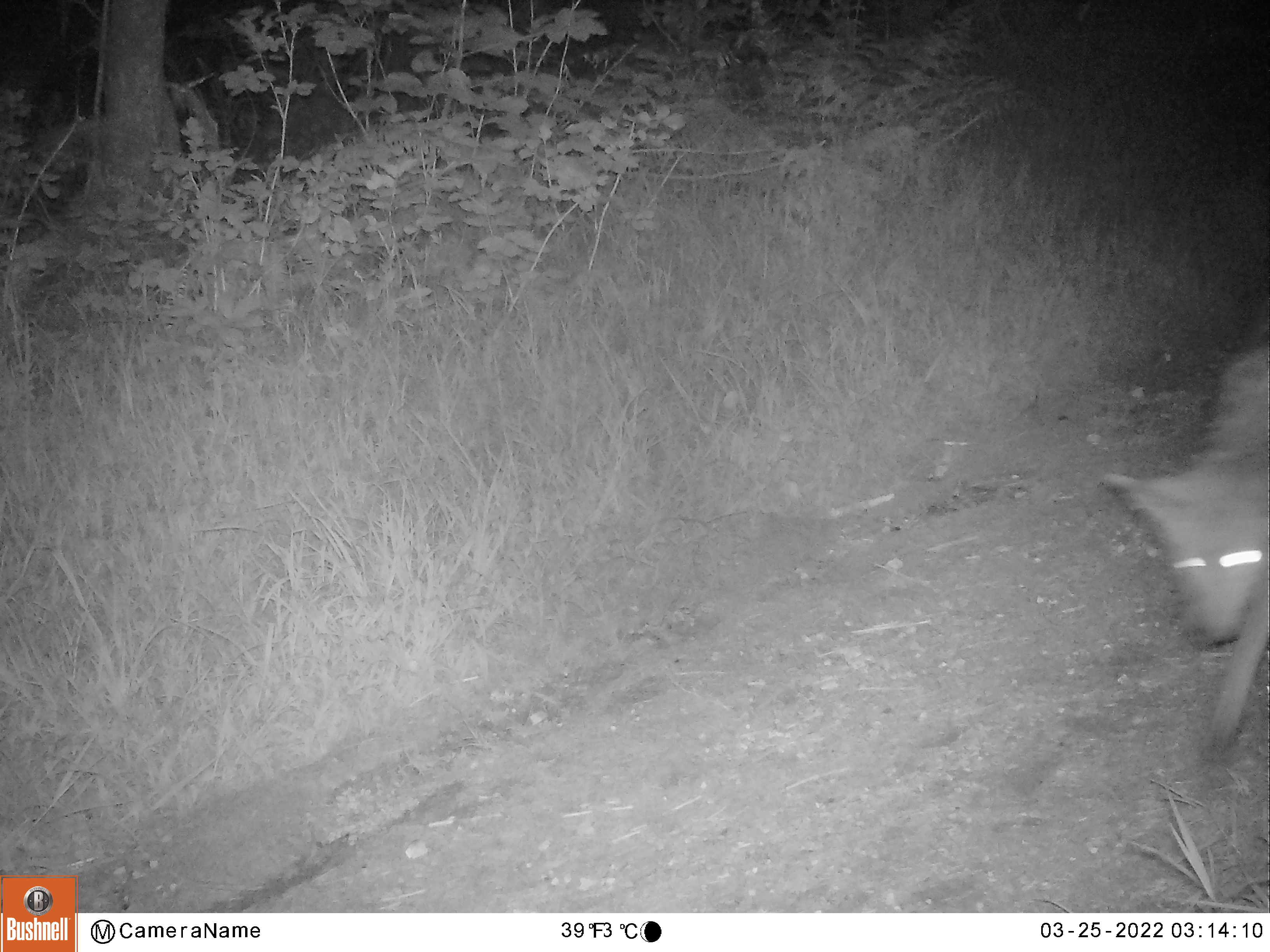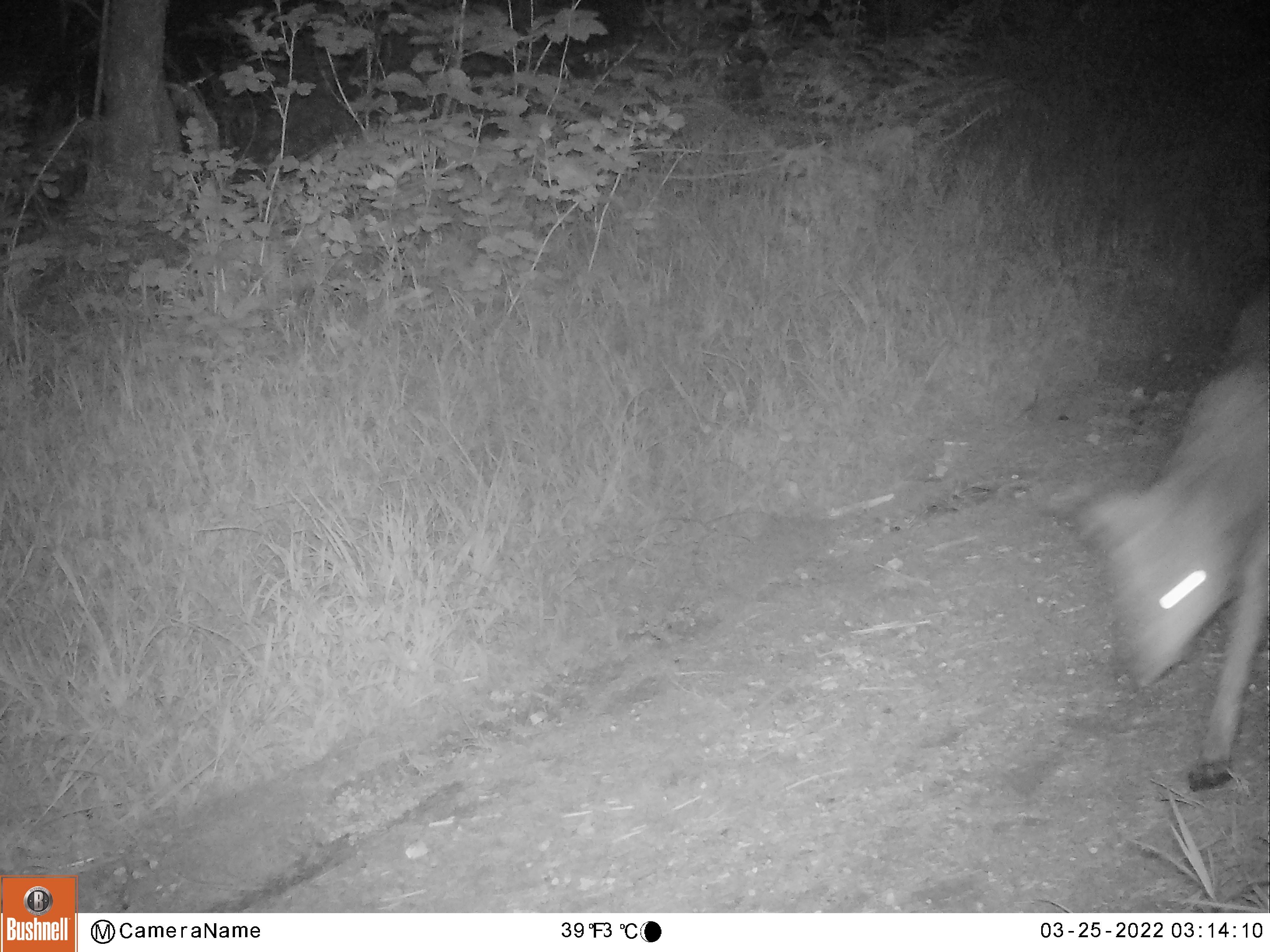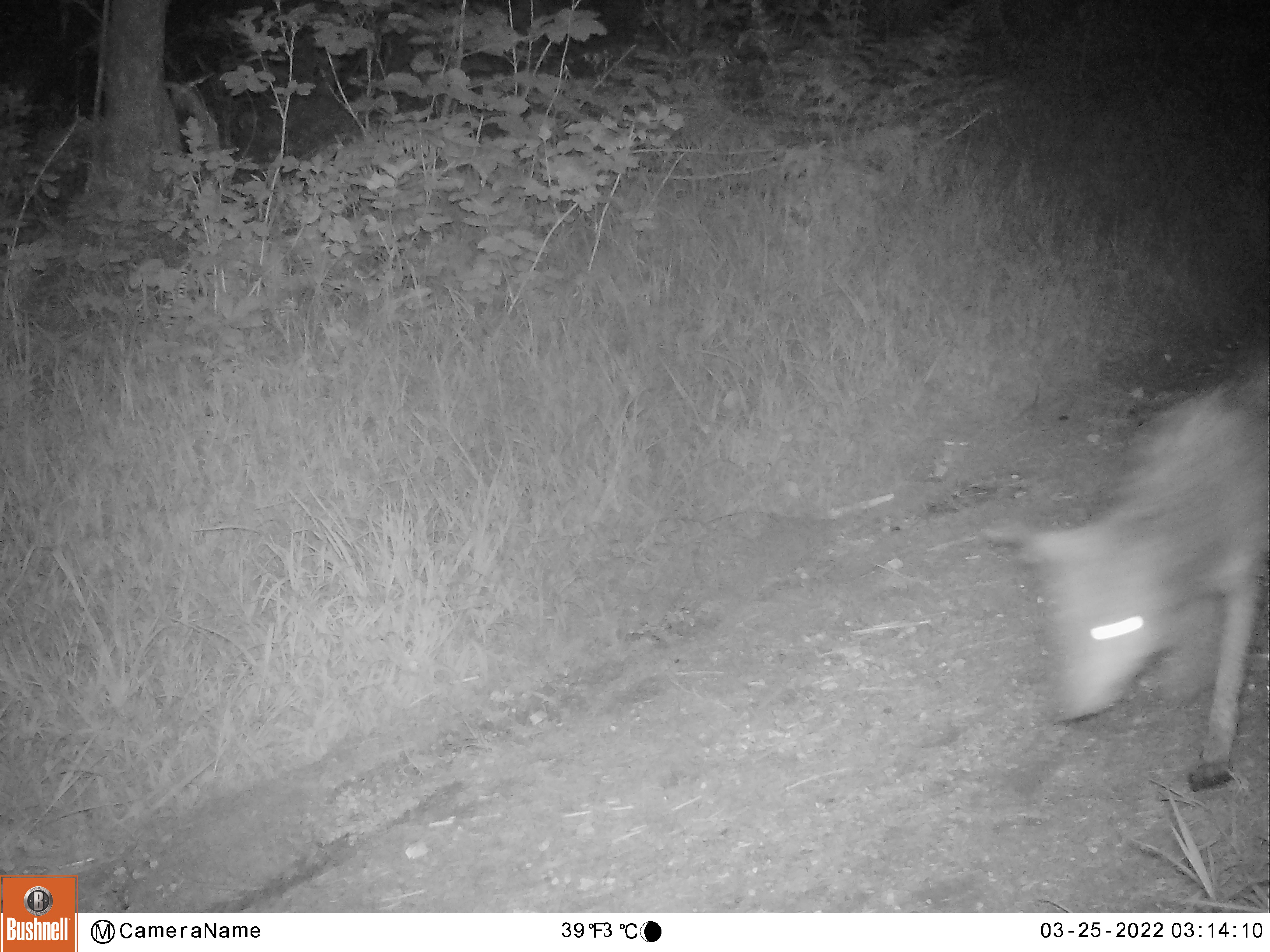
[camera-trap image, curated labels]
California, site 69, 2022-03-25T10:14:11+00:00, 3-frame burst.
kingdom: Animalia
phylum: Chordata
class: Mammalia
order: Carnivora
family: Canidae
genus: Canis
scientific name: Canis latrans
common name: coyote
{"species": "coyote (Canis latrans)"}